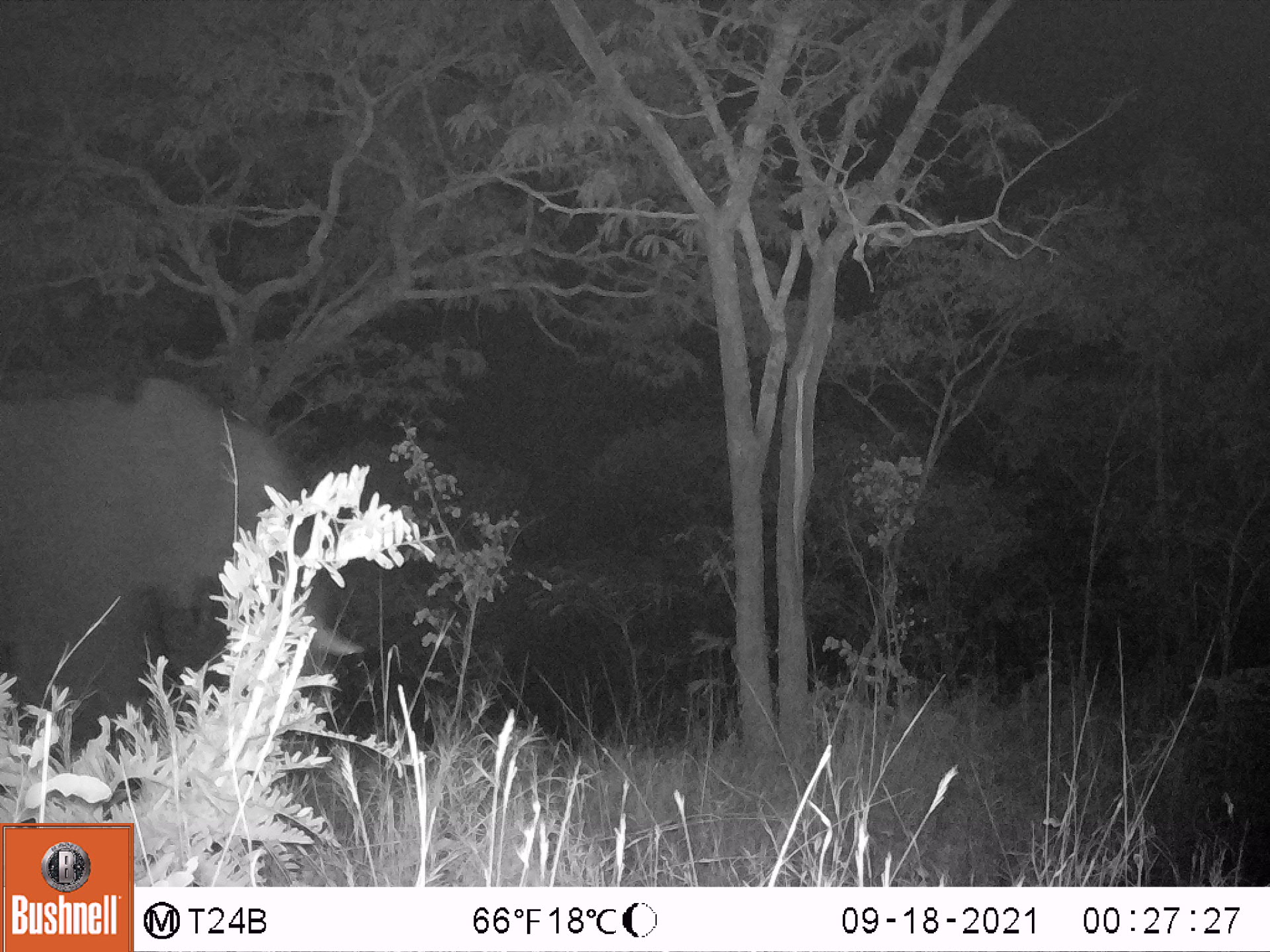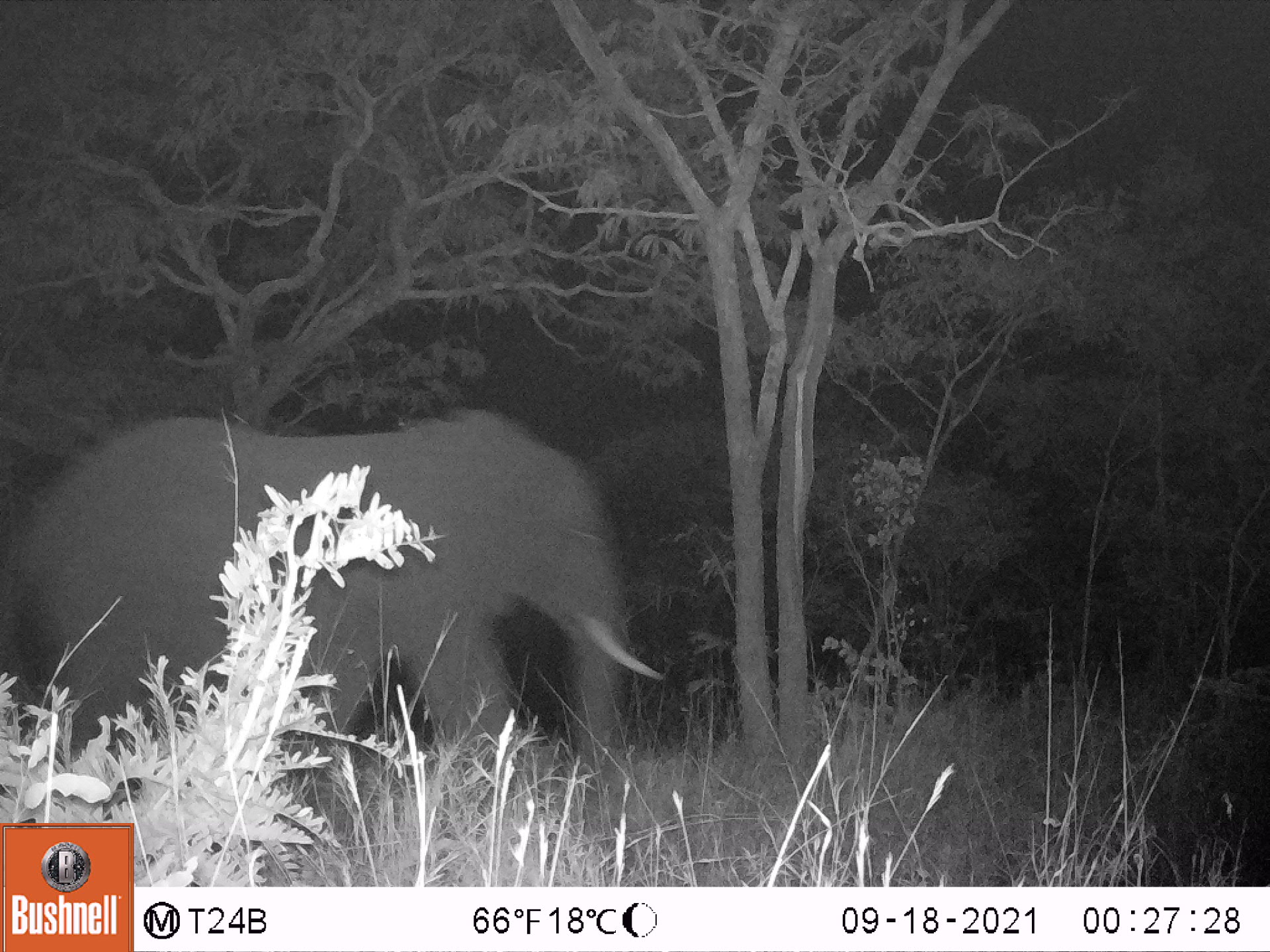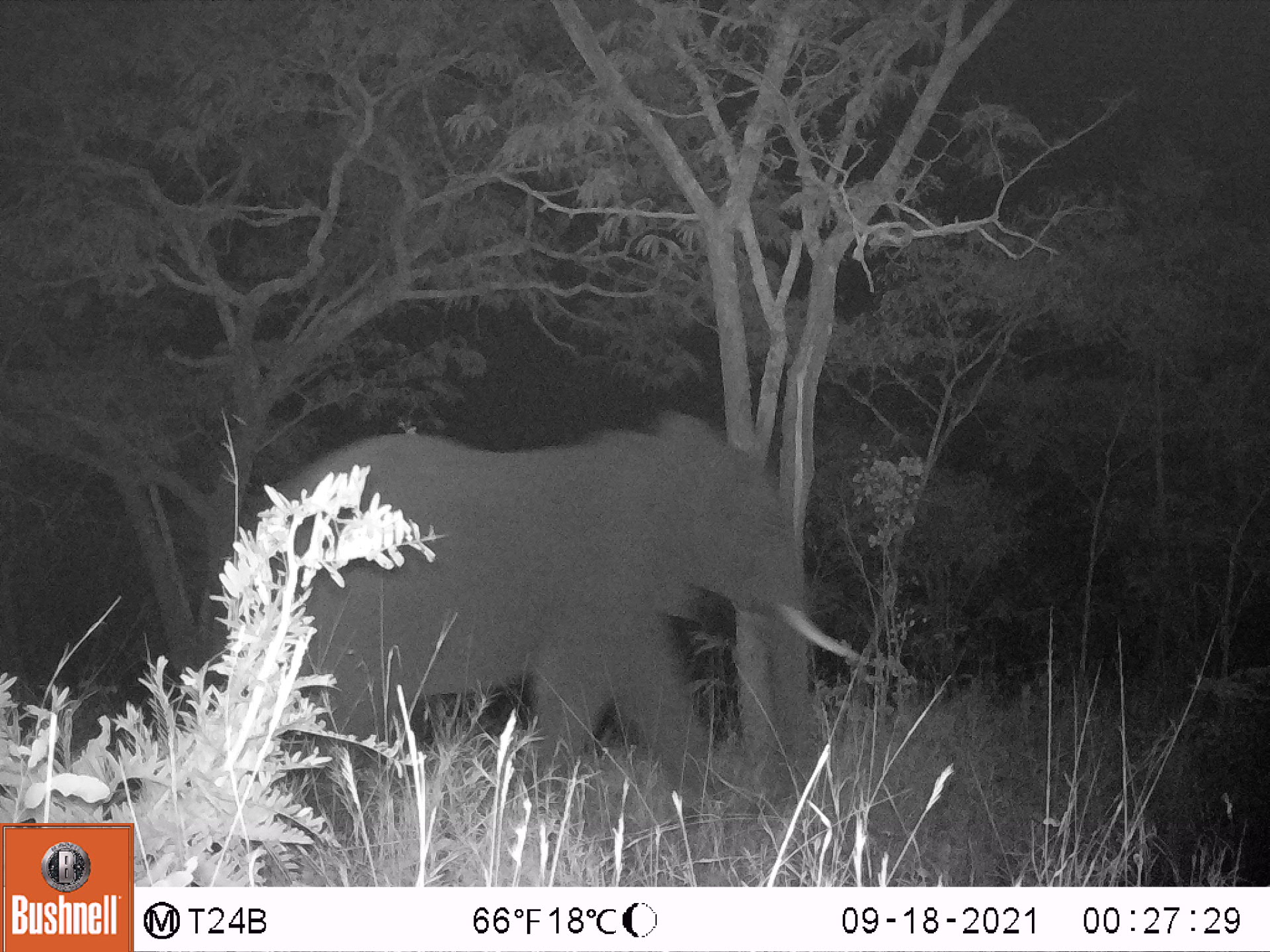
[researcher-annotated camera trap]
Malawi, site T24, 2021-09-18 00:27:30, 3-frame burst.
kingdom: Animalia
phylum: Chordata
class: Mammalia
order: Proboscidea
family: Elephantidae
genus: Loxodonta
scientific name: Loxodonta africana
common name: african savanna elephant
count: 1